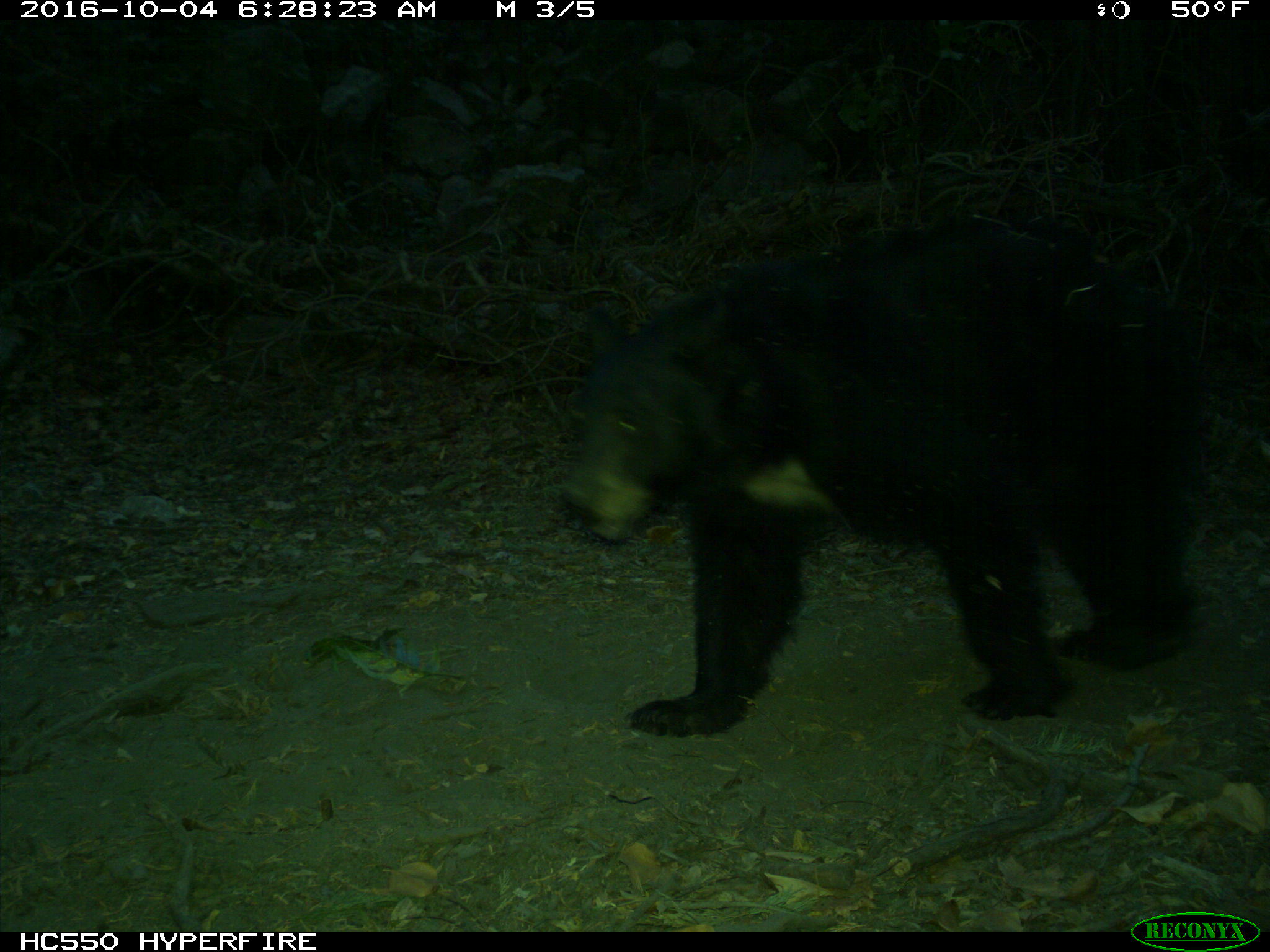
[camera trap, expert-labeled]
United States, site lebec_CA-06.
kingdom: Animalia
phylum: Chordata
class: Mammalia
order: Carnivora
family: Ursidae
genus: Ursus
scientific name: Ursus americanus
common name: american black bear